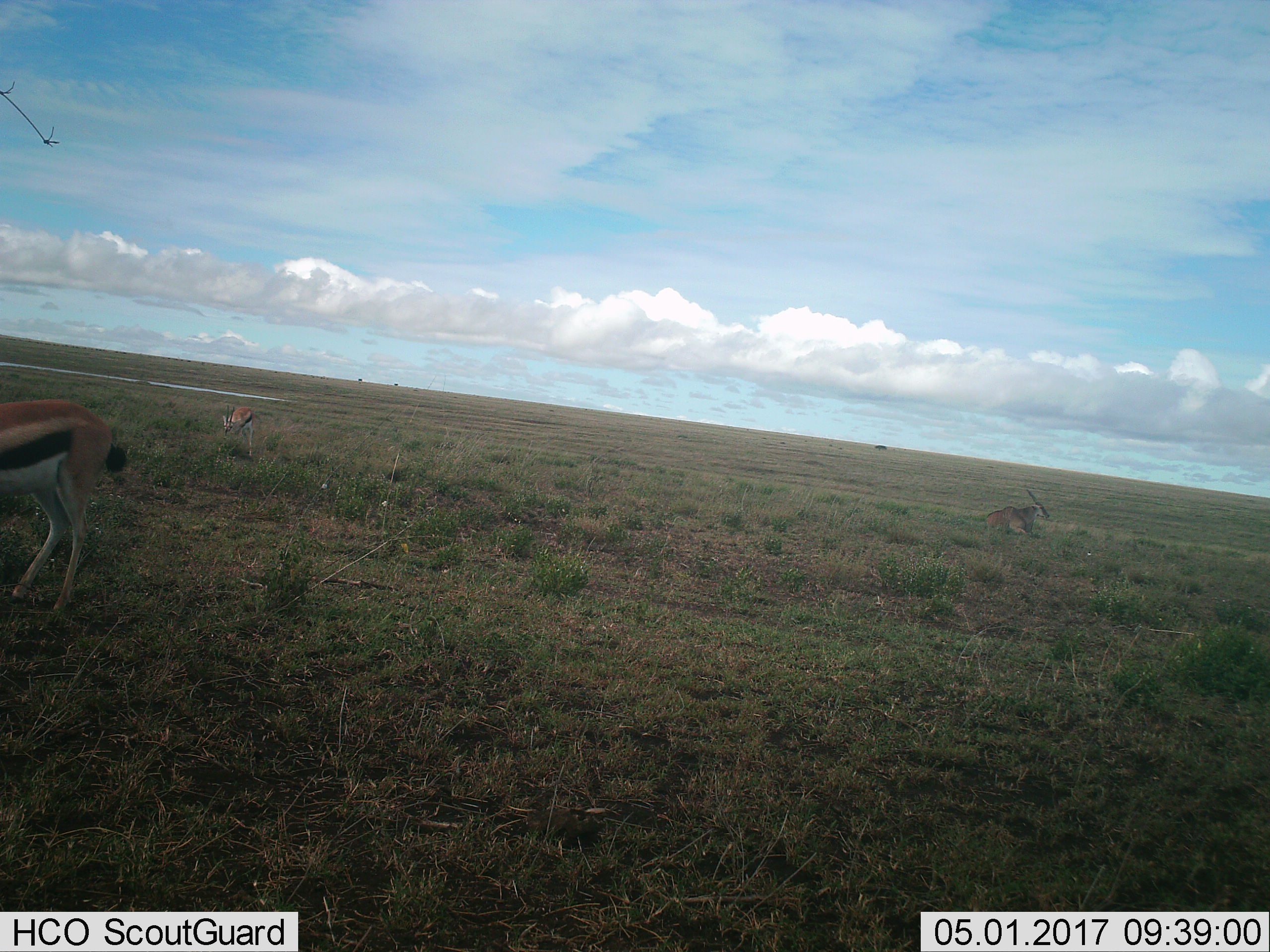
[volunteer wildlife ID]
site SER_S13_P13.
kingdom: Animalia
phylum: Chordata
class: Mammalia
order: Artiodactyla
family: Bovidae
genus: Eudorcas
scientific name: Eudorcas thomsonii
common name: thomson's gazelle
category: gazellethomsons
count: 3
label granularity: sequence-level